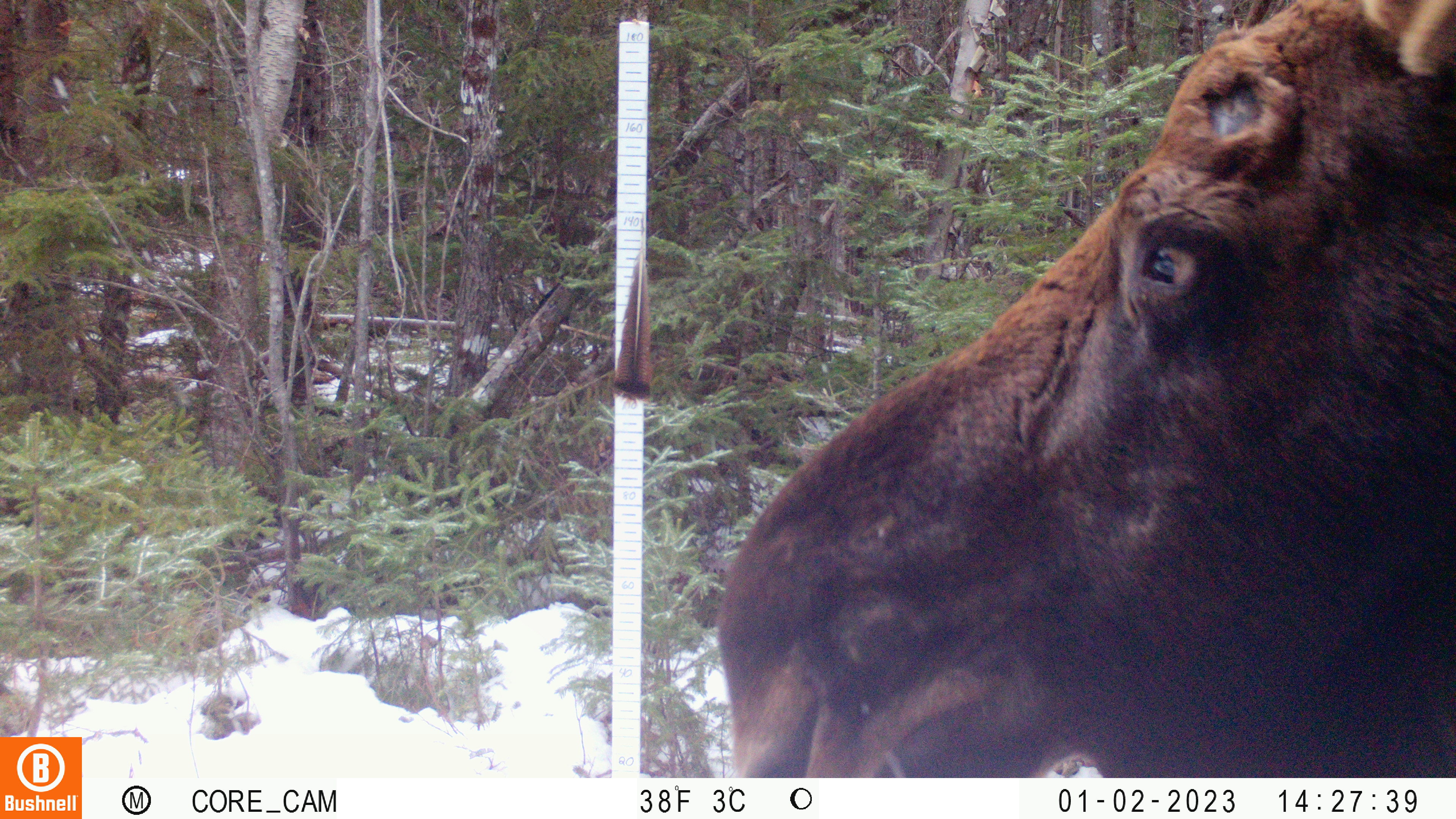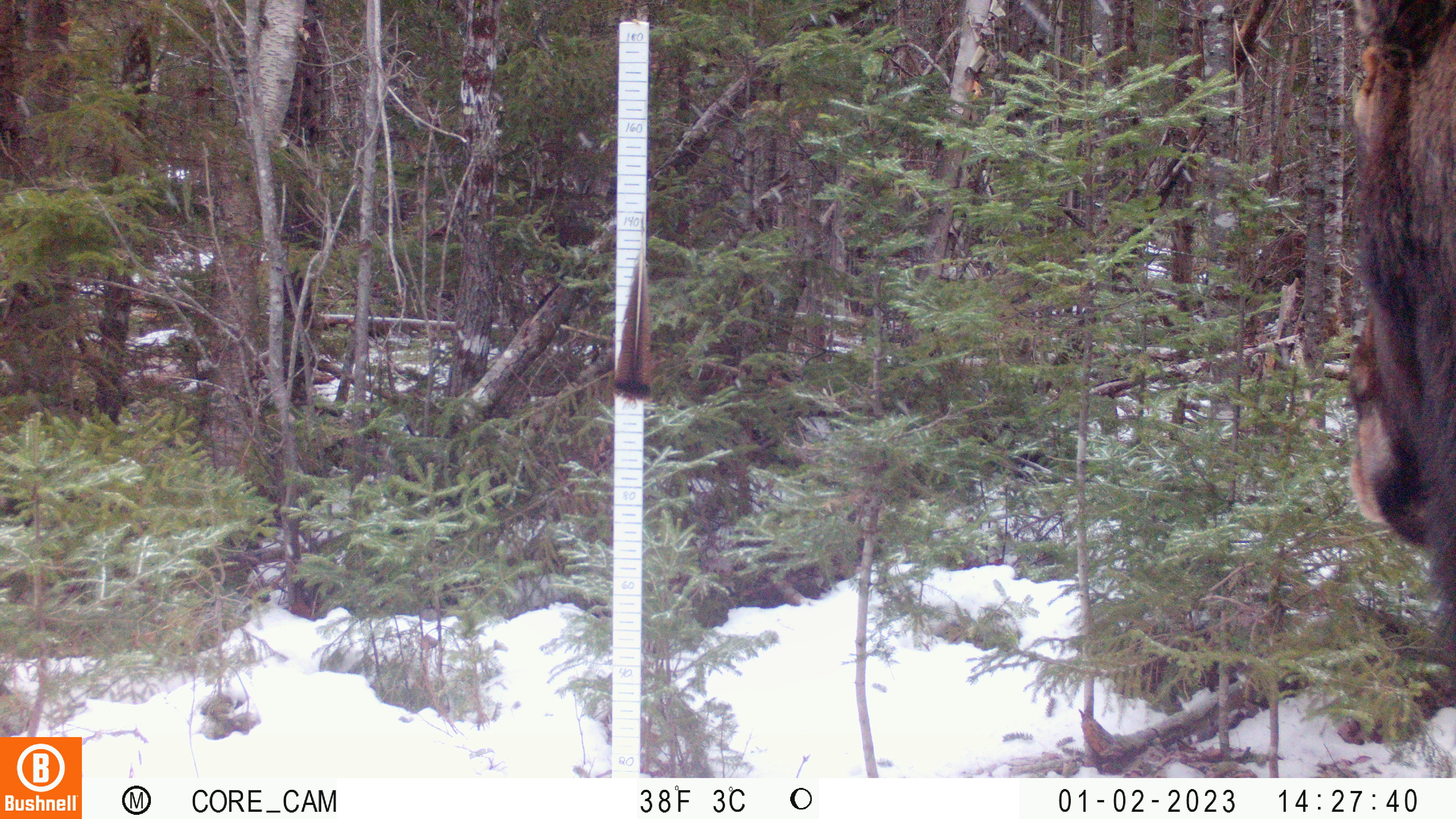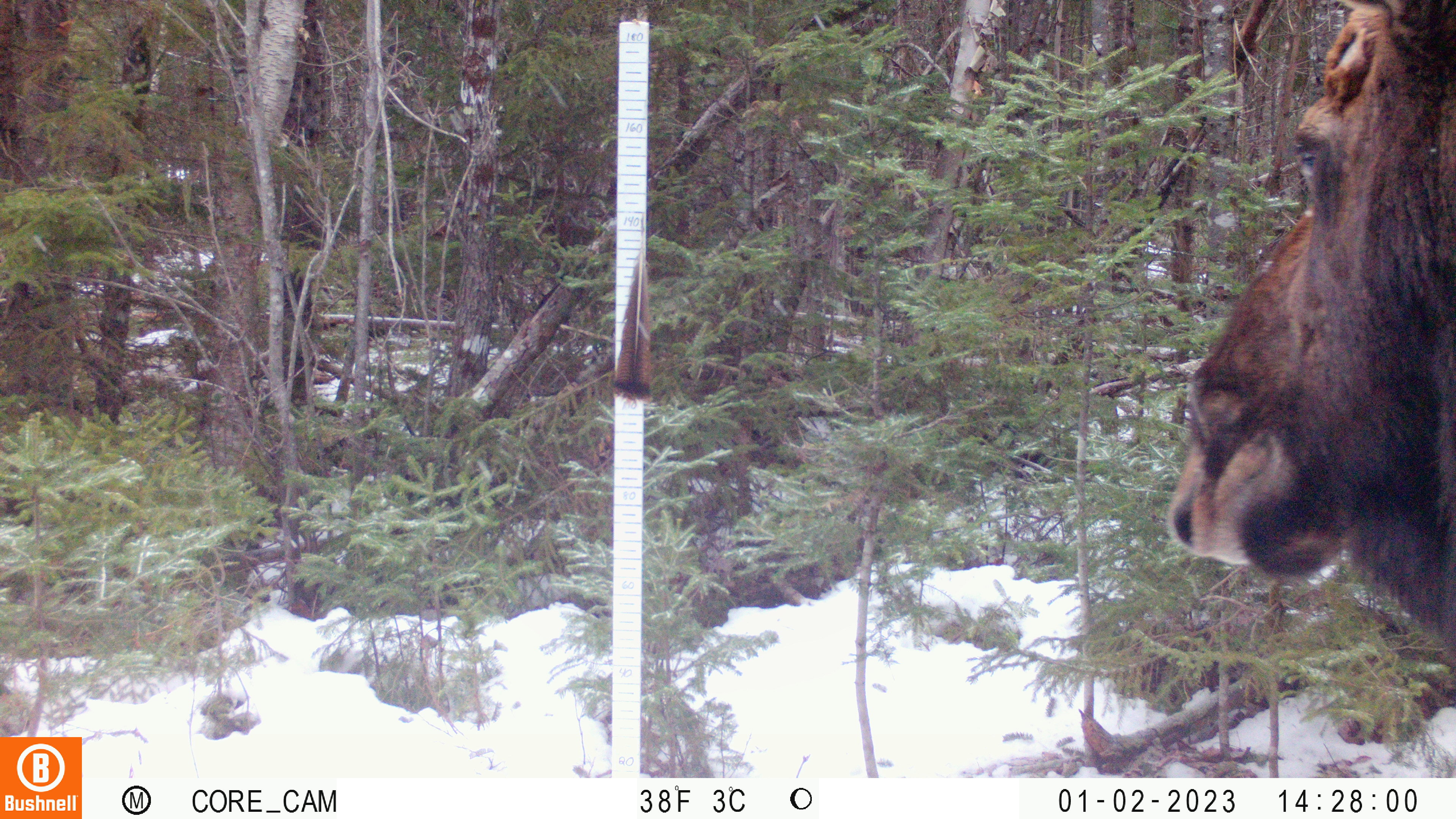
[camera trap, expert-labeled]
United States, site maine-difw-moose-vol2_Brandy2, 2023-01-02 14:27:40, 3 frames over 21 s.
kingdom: Animalia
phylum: Chordata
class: Mammalia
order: Artiodactyla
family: Cervidae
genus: Alces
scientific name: Alces alces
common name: moose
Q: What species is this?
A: Moose (Alces alces).